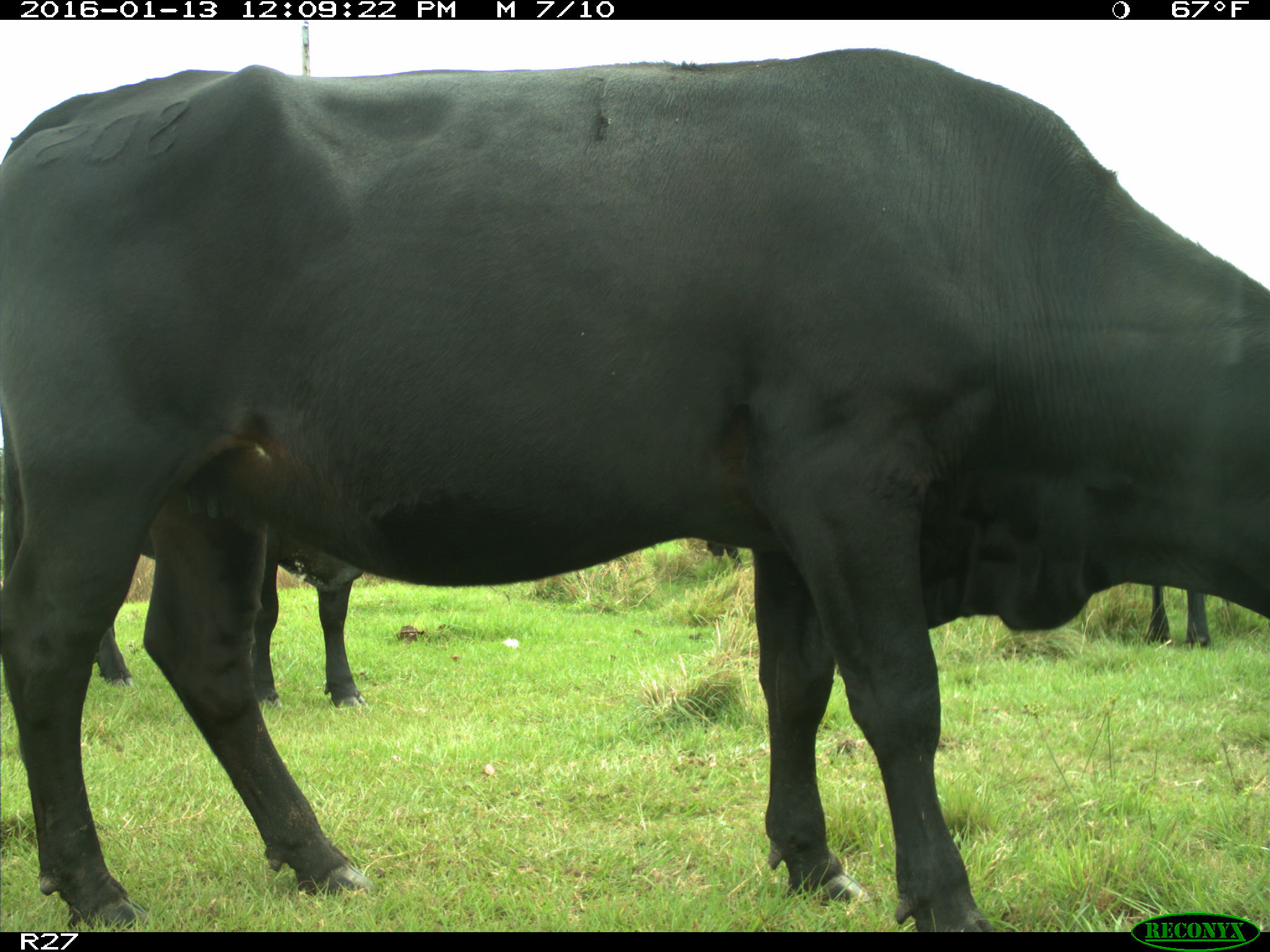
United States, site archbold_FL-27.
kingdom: Animalia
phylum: Chordata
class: Mammalia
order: Artiodactyla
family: Bovidae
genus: Bos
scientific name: Bos taurus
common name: domestic cow